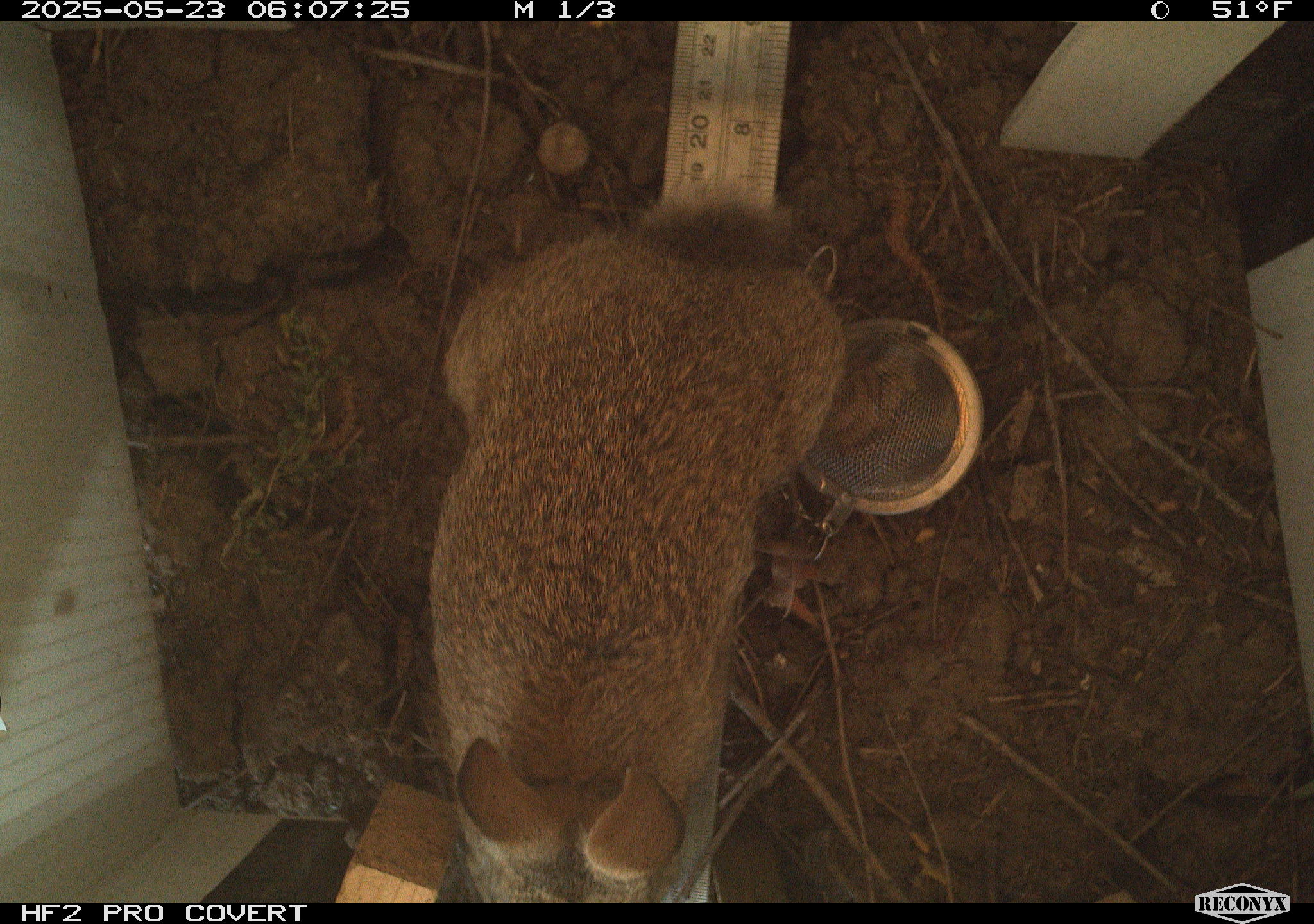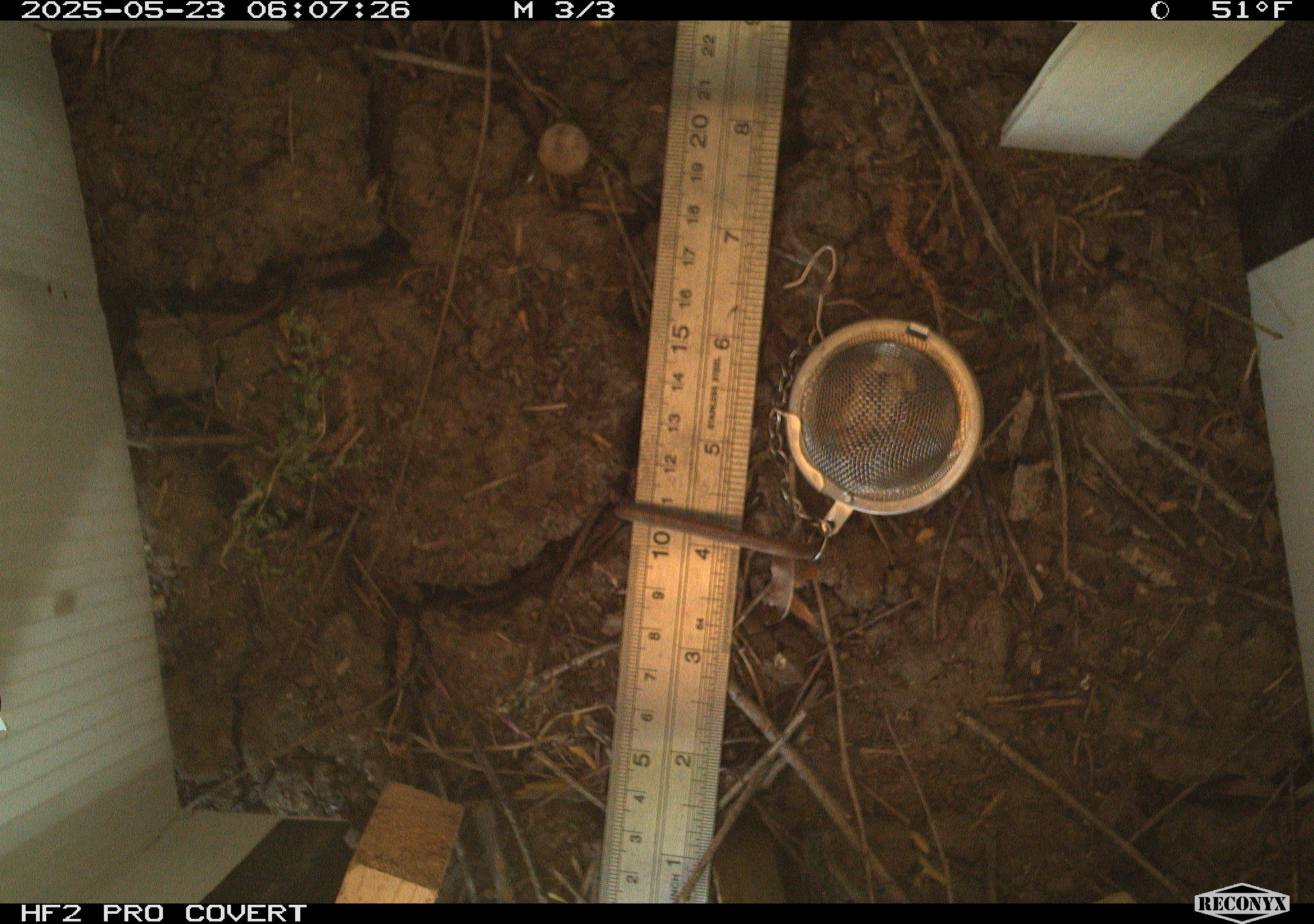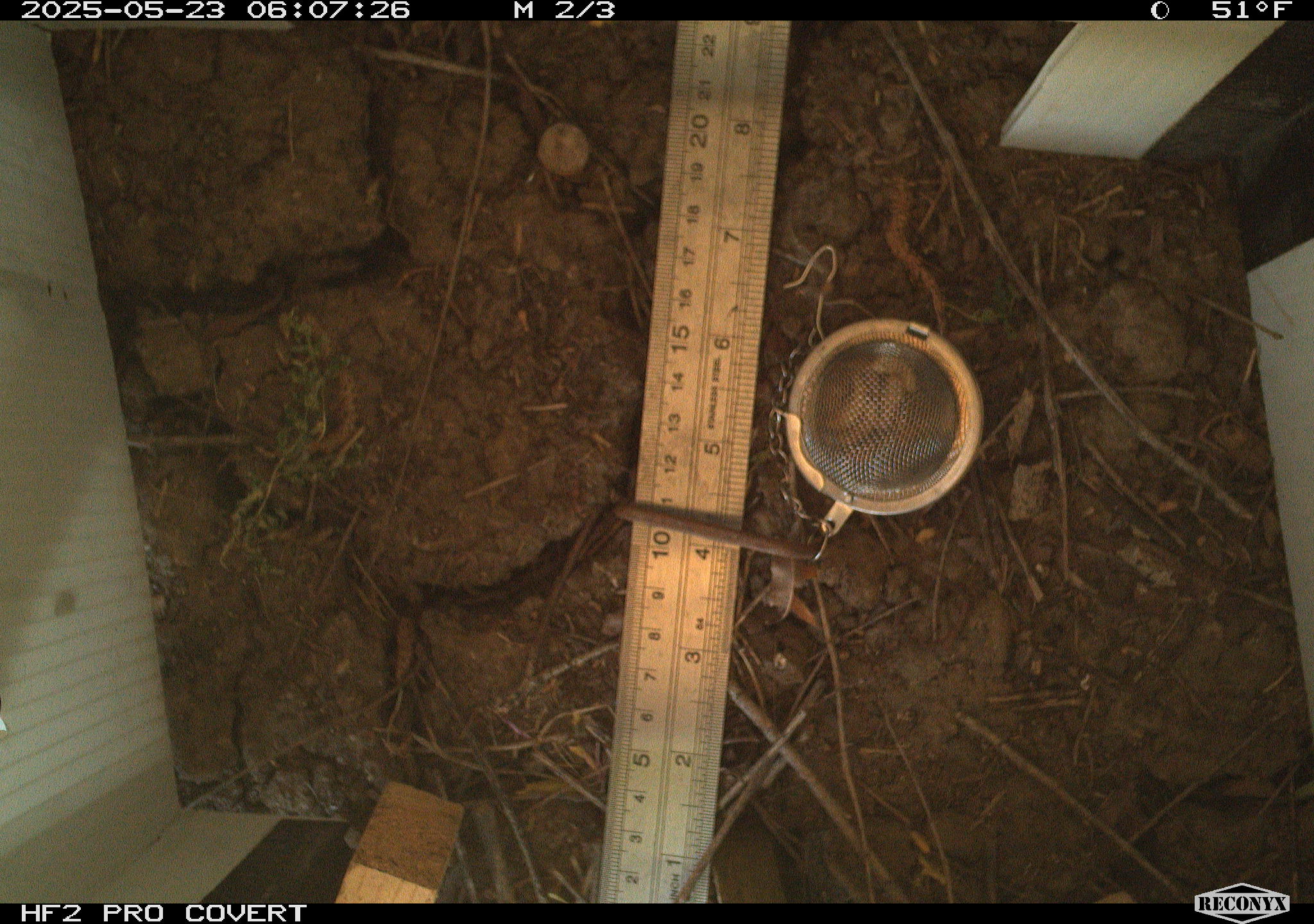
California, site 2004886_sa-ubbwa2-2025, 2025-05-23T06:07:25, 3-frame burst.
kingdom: Animalia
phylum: Chordata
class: Mammalia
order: Lagomorpha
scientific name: Lagomorpha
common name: hares, rabbits, and pikas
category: lagomorpha order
Lagomorpha order (hares, rabbits, and pikas) (Lagomorpha).